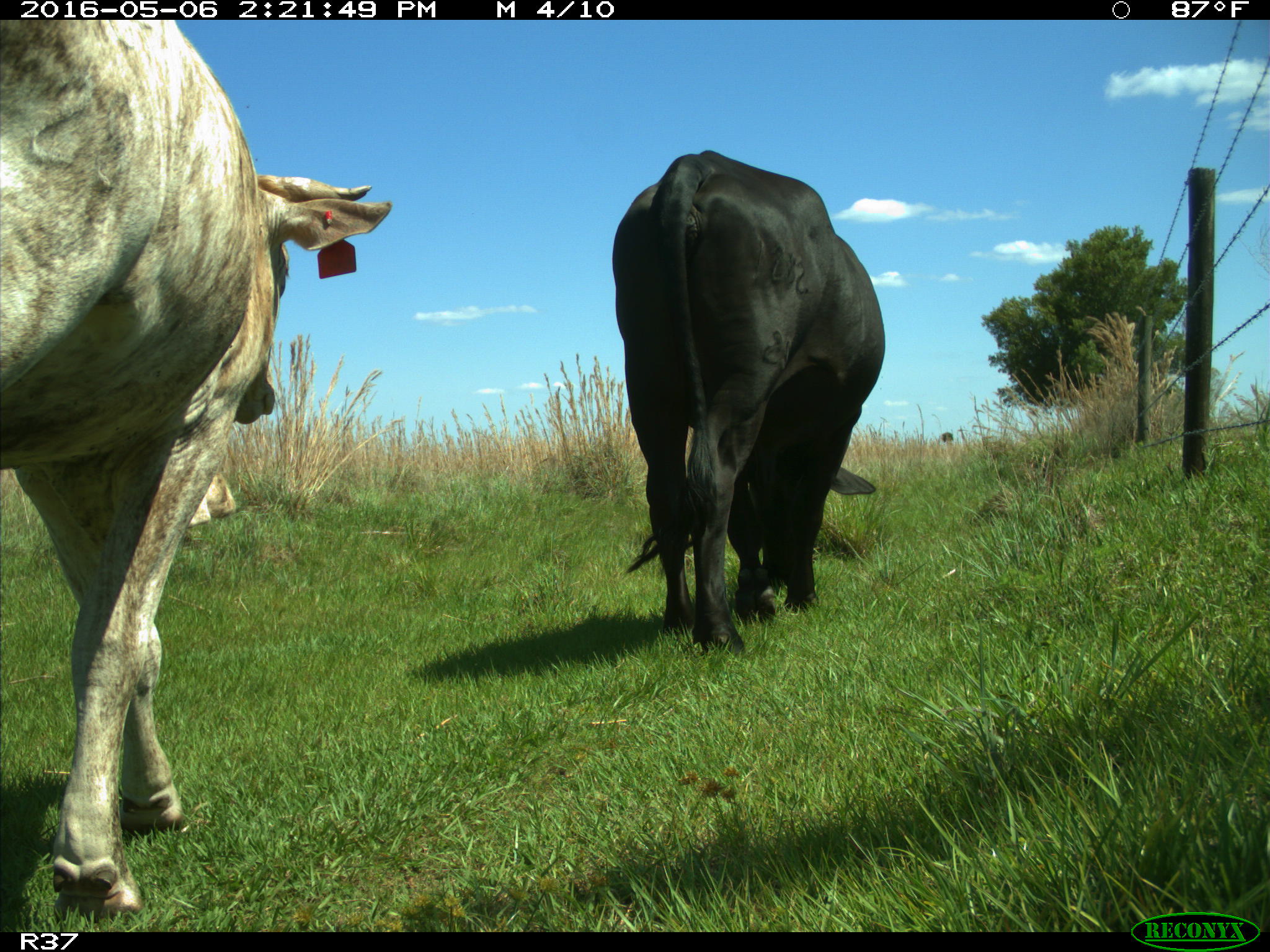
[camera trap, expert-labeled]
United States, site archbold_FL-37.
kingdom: Animalia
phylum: Chordata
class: Mammalia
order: Artiodactyla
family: Bovidae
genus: Bos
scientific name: Bos taurus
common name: domestic cow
Bos taurus (domestic cow).